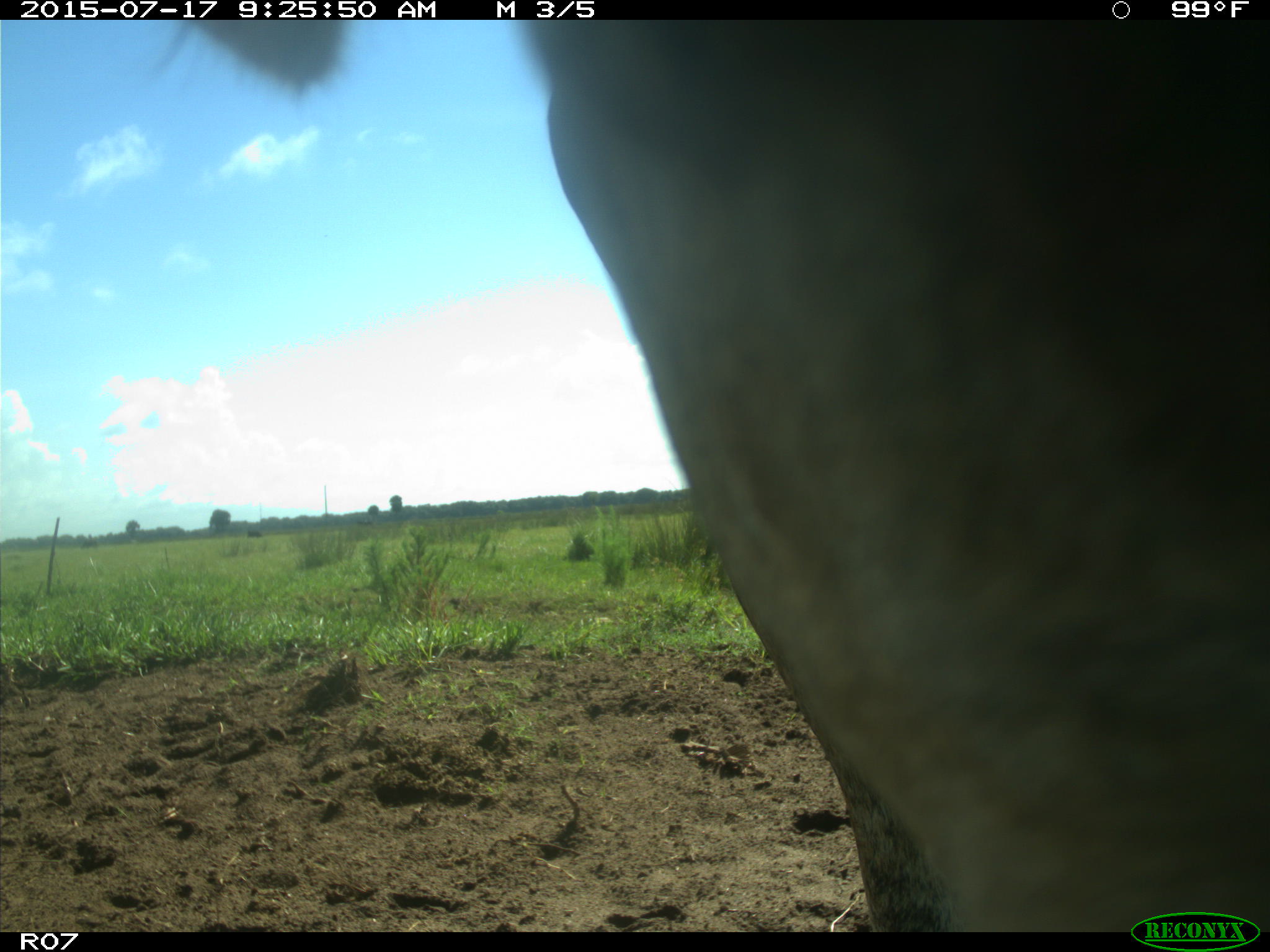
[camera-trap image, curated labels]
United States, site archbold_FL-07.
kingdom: Animalia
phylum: Chordata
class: Mammalia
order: Artiodactyla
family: Bovidae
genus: Bos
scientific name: Bos taurus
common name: domestic cow